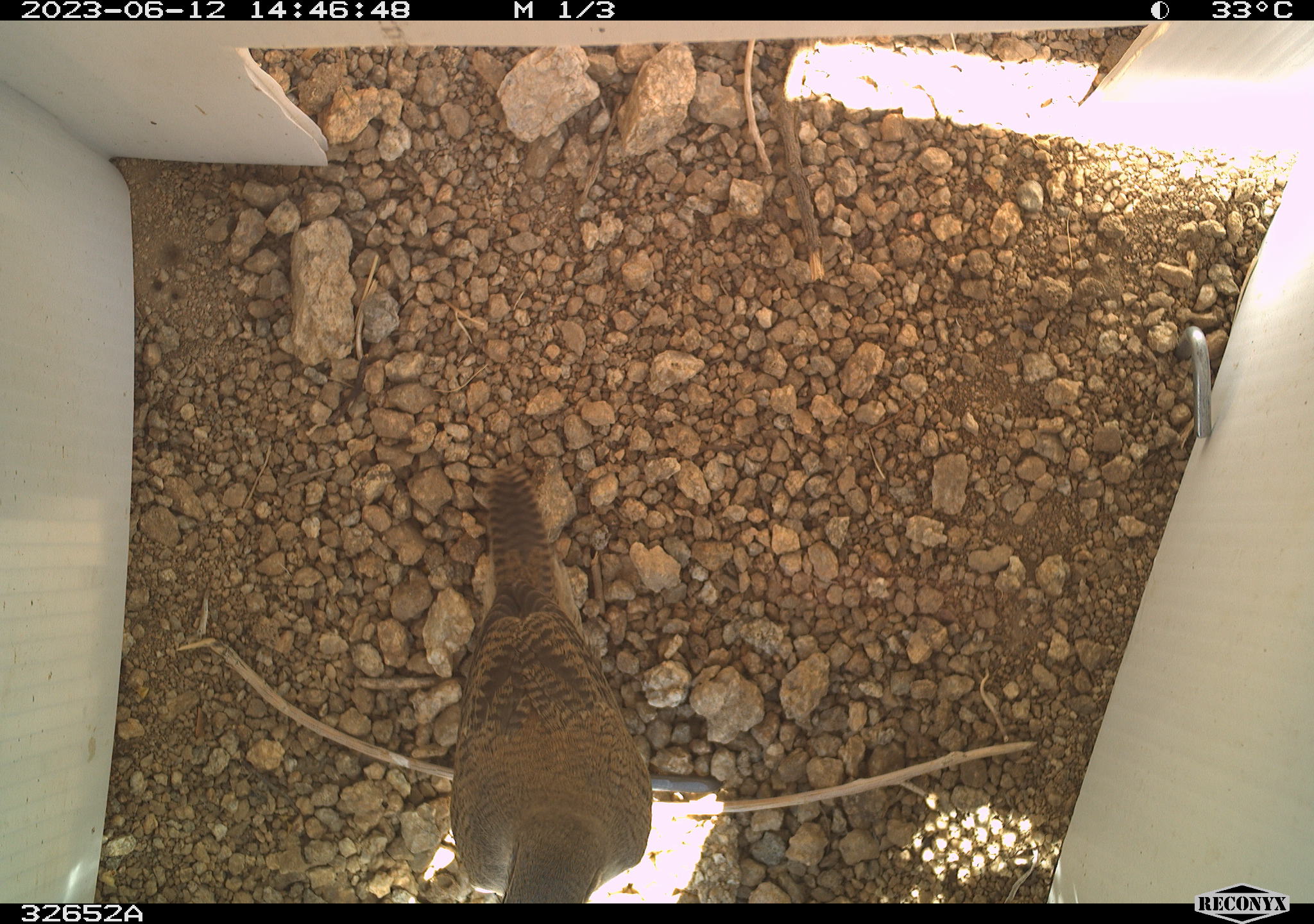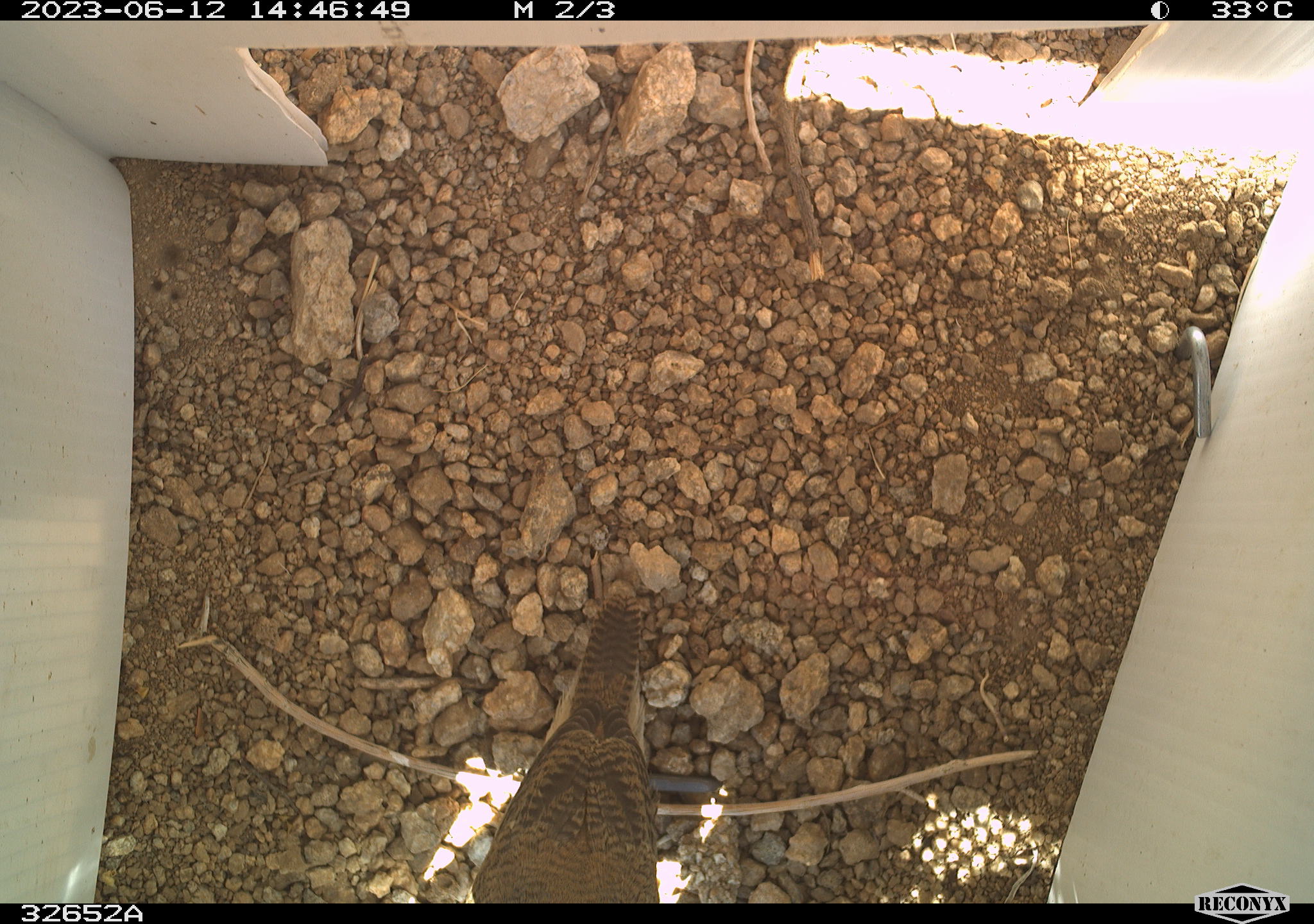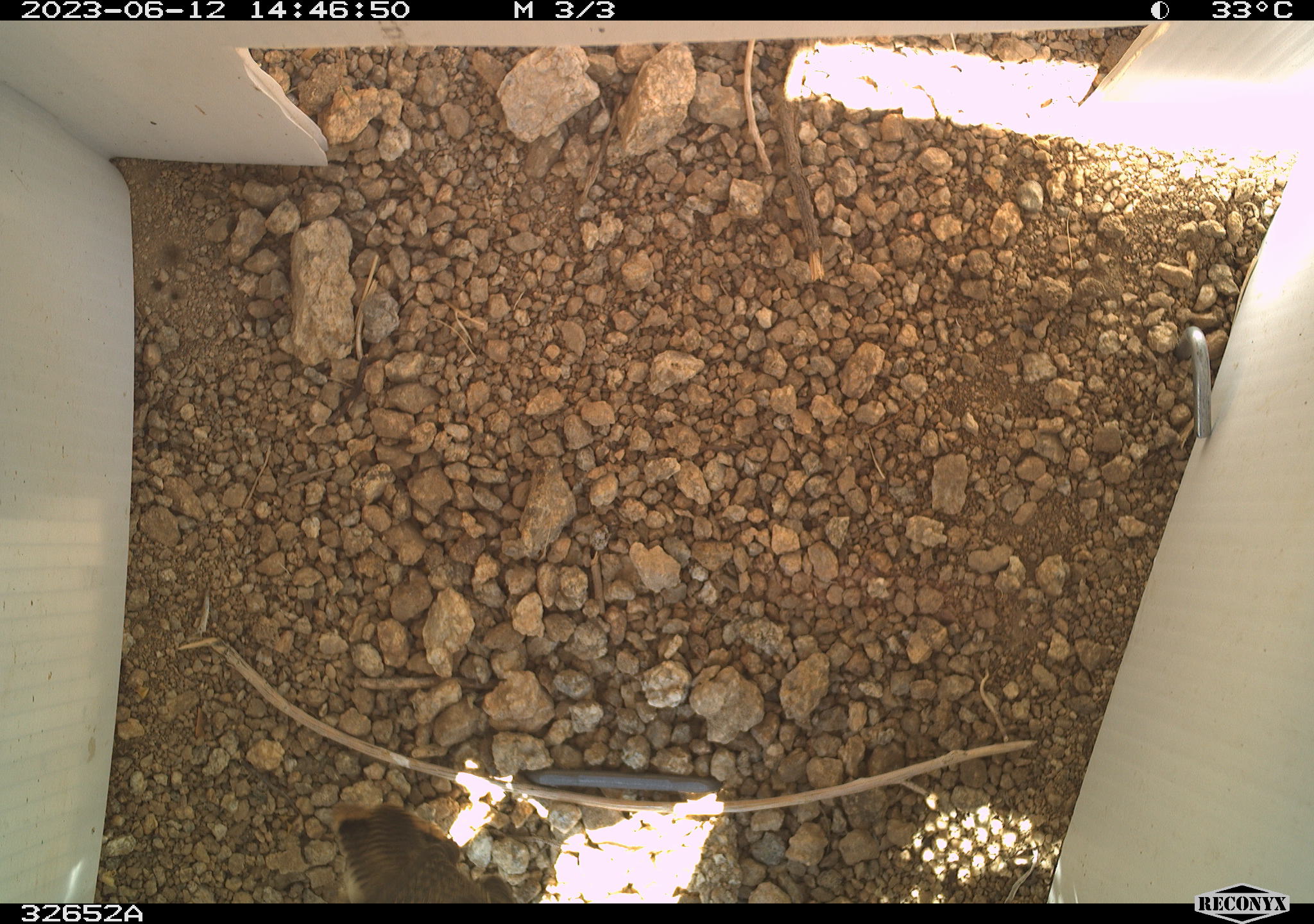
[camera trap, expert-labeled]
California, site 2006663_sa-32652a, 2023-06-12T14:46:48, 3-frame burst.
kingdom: Animalia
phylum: Chordata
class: Aves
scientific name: Aves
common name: bird